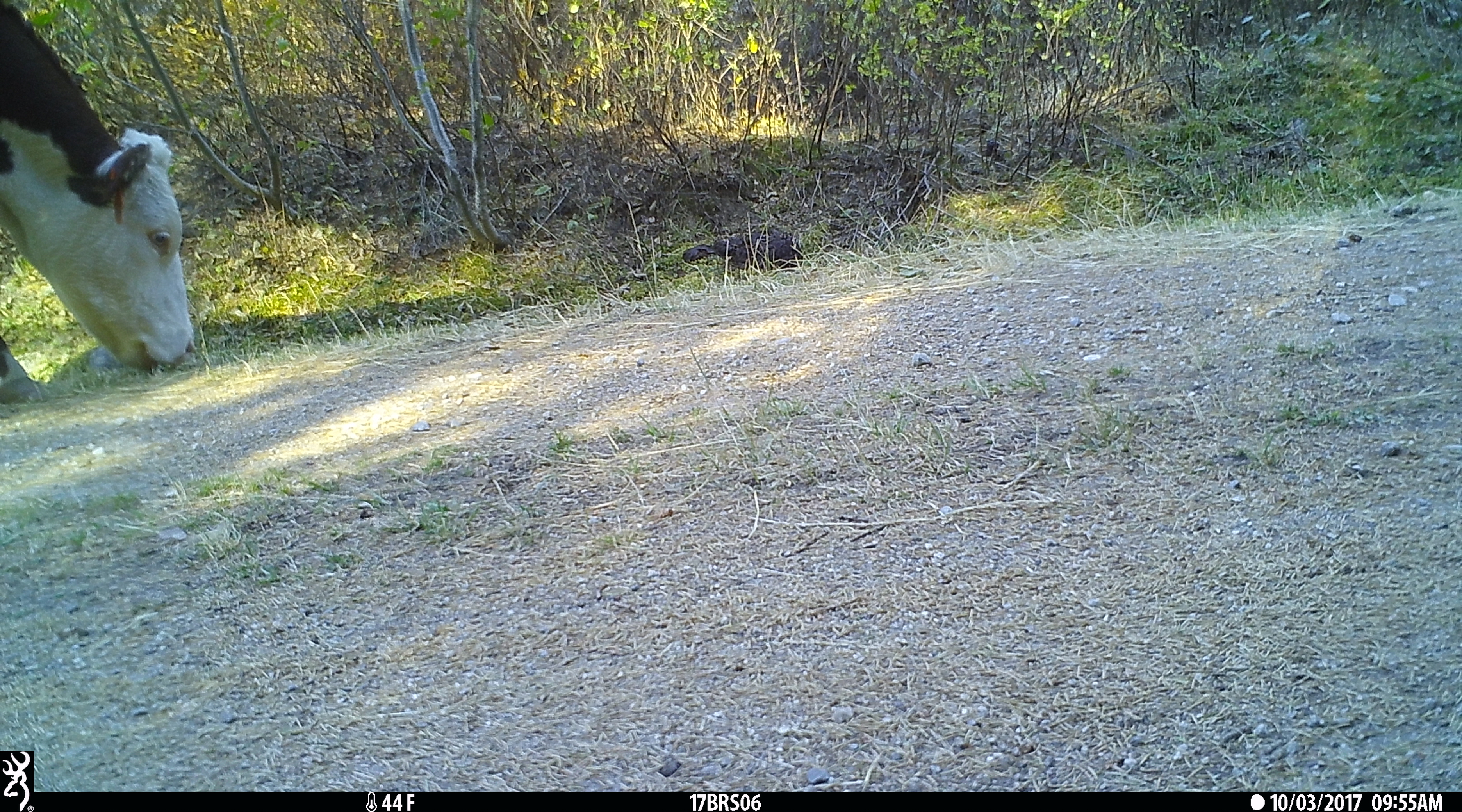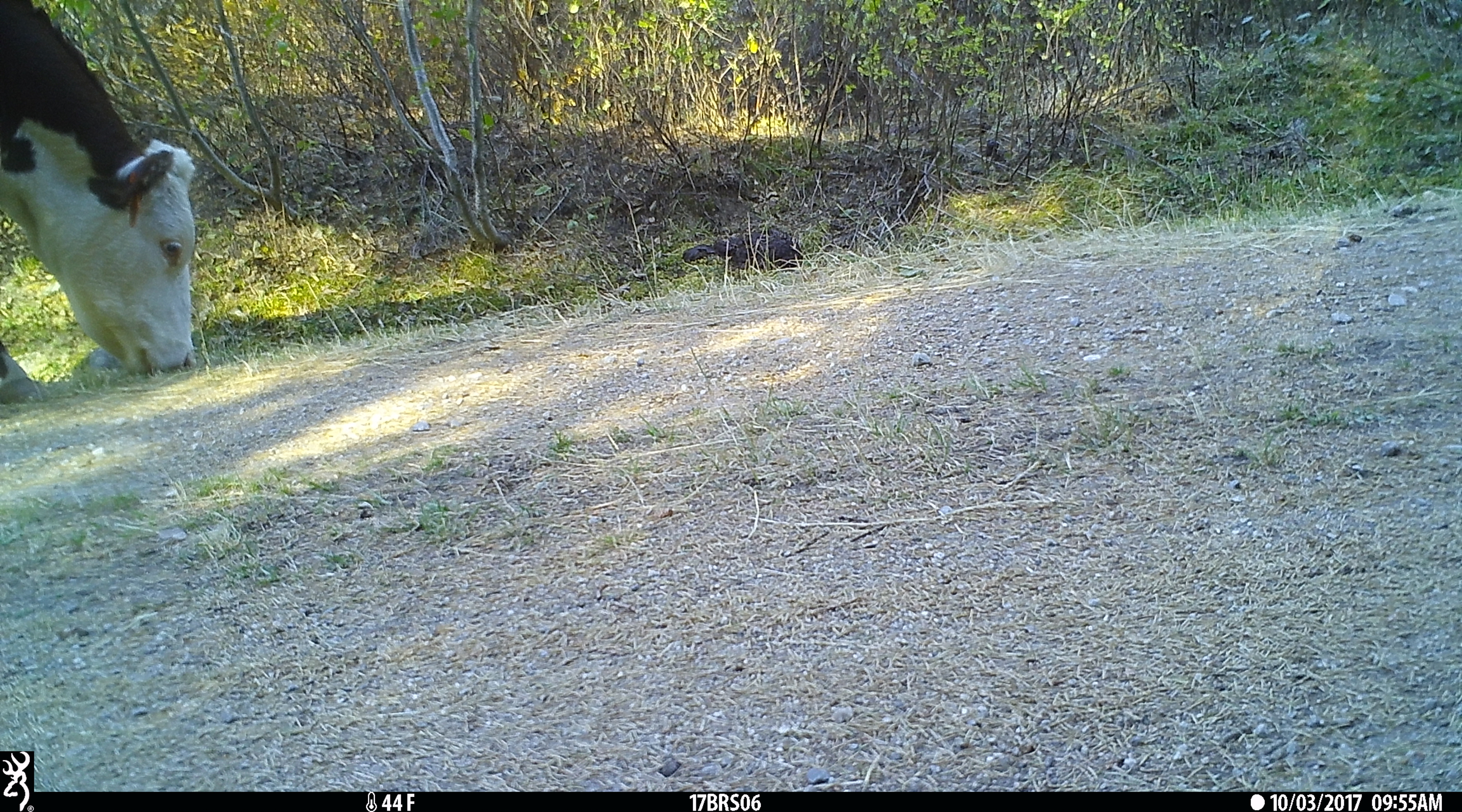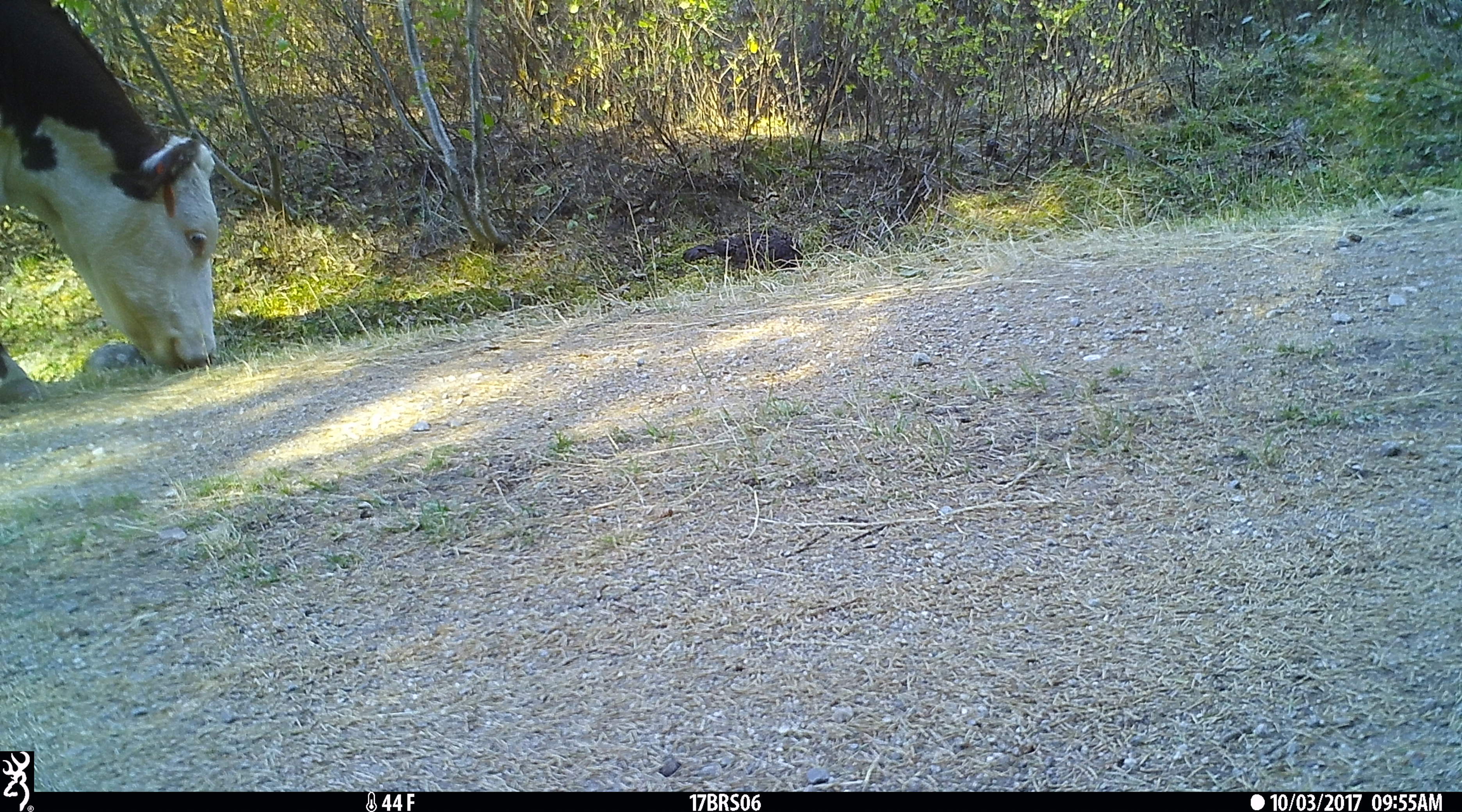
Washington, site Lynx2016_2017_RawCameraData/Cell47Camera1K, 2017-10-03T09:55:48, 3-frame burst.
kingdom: Animalia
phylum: Chordata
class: Mammalia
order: Artiodactyla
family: Bovidae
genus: Bos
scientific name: Bos taurus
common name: domestic cattle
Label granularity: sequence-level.